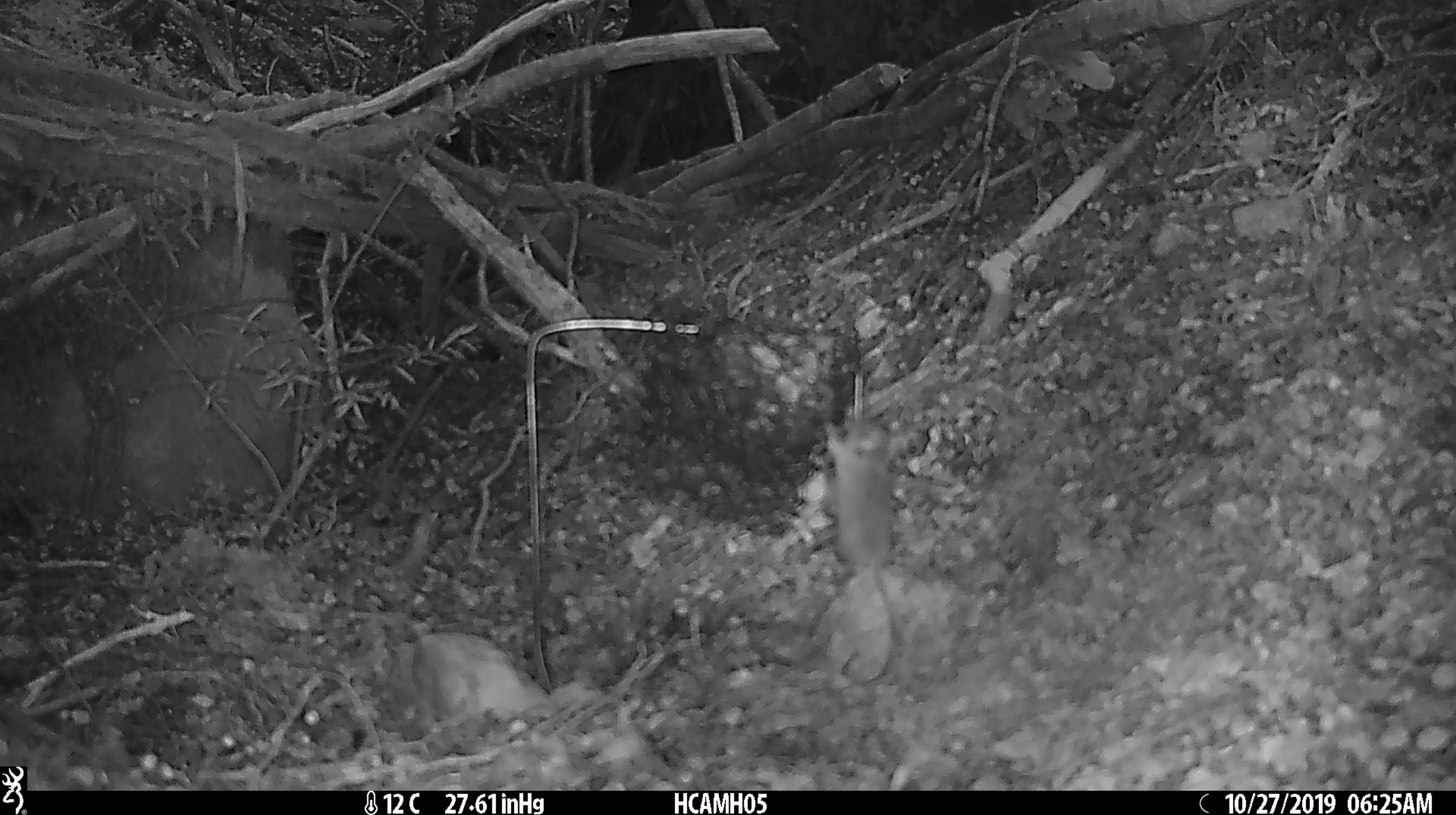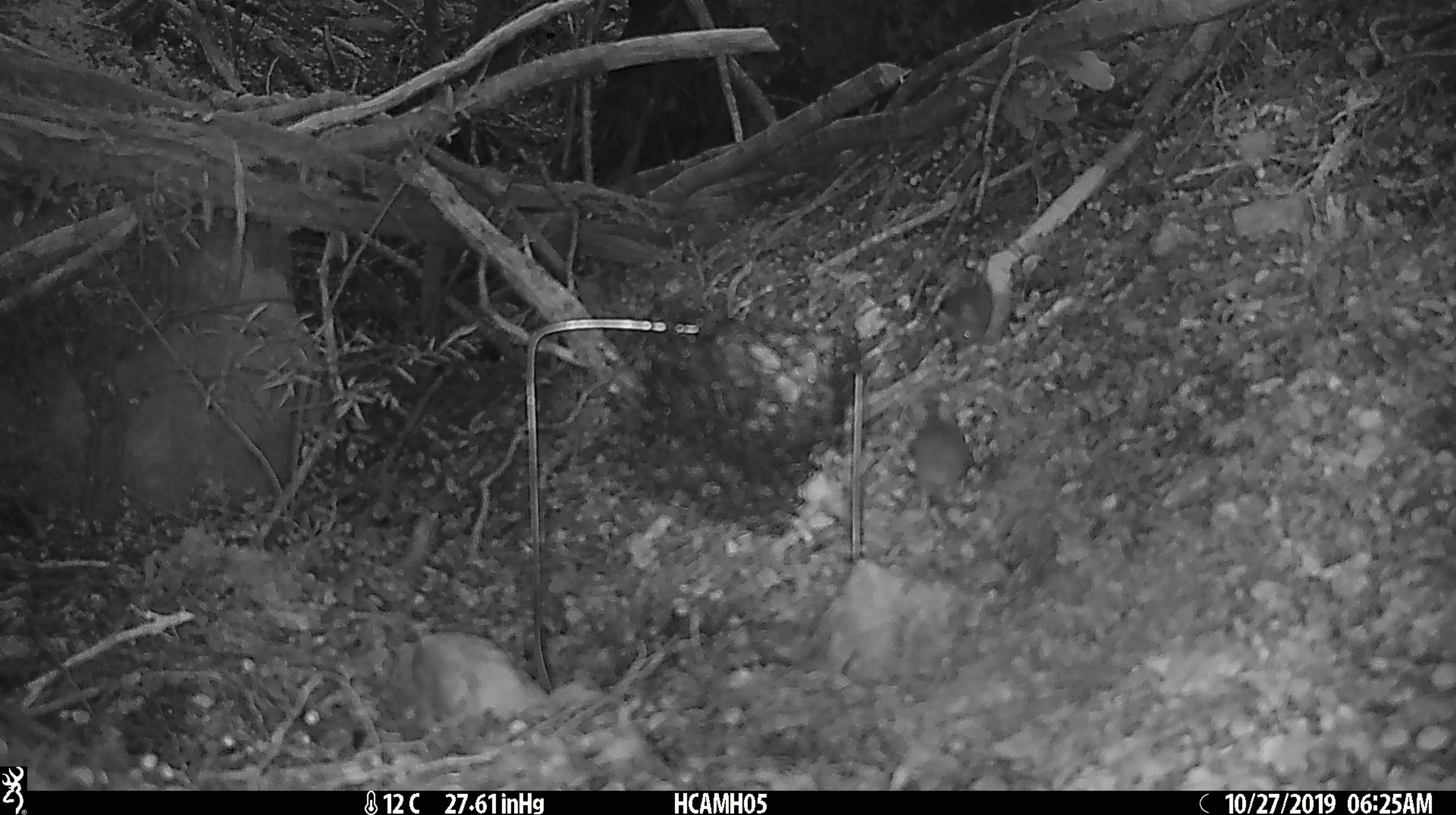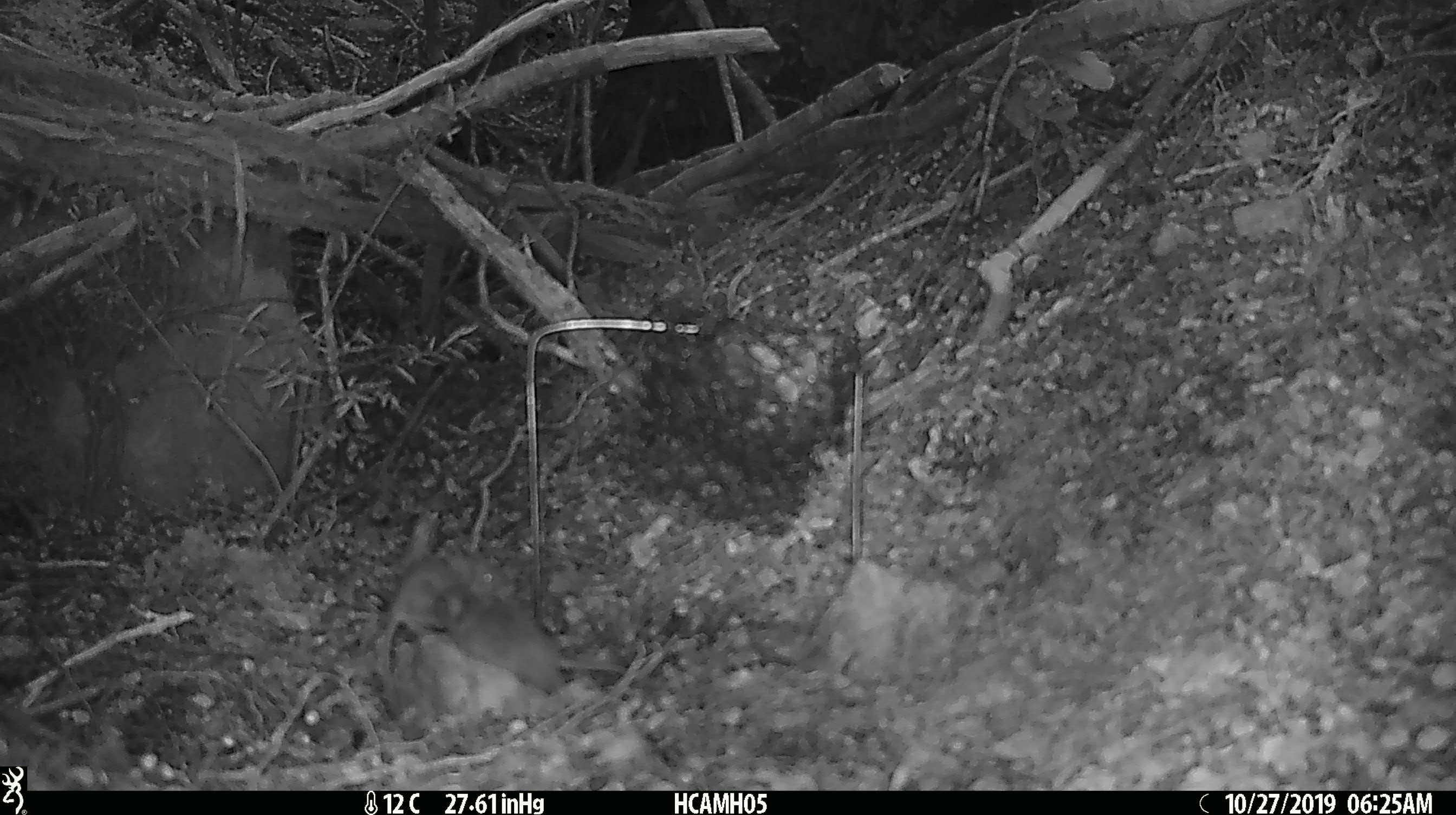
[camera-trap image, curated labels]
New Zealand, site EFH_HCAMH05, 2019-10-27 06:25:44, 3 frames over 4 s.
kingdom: Animalia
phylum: Chordata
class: Mammalia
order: Rodentia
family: Muridae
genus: Mus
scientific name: Mus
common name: mouse